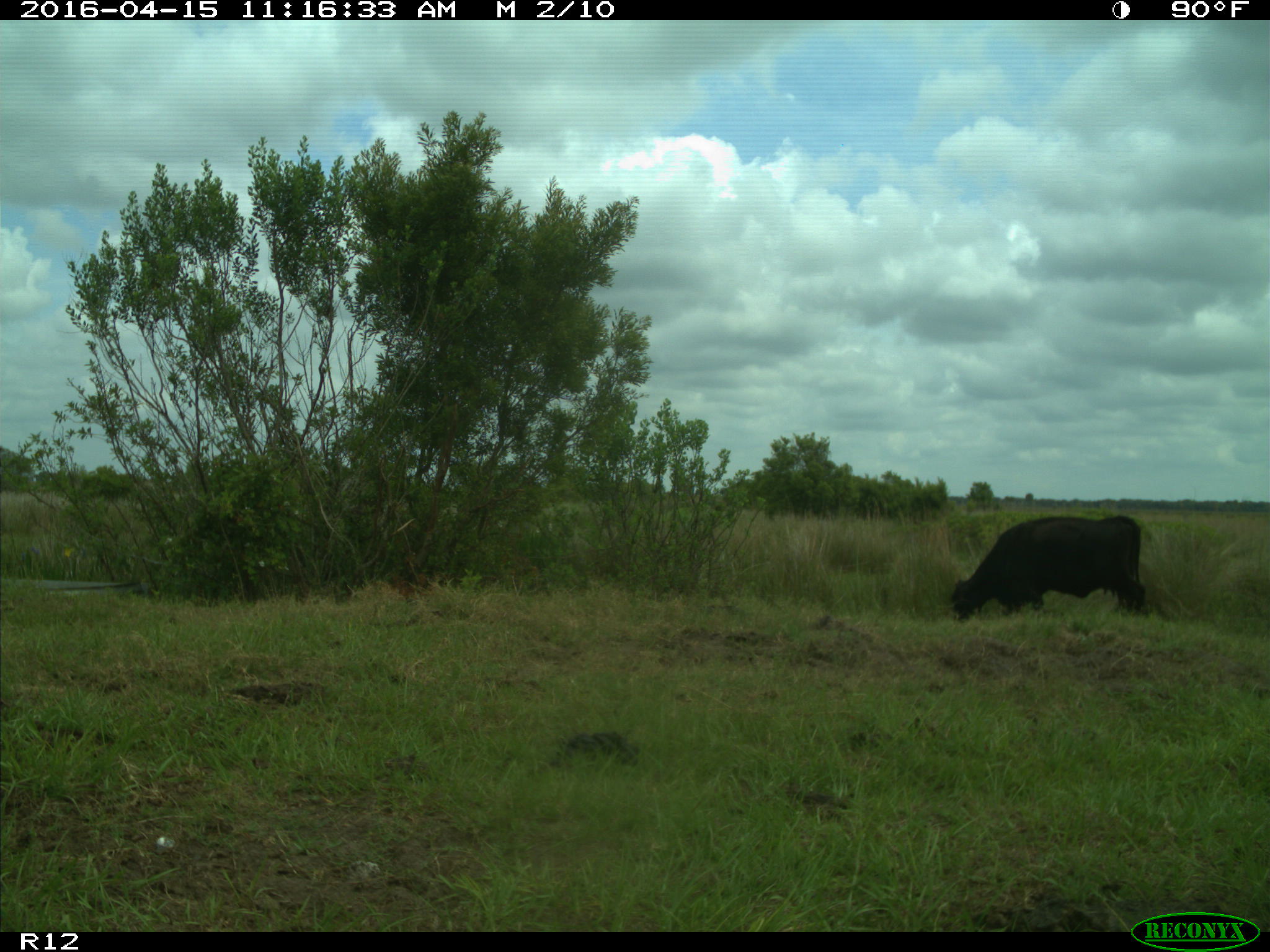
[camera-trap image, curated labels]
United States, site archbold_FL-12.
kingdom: Animalia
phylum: Chordata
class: Mammalia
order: Artiodactyla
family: Bovidae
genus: Bos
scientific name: Bos taurus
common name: domestic cow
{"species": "Bos taurus (domestic cow)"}